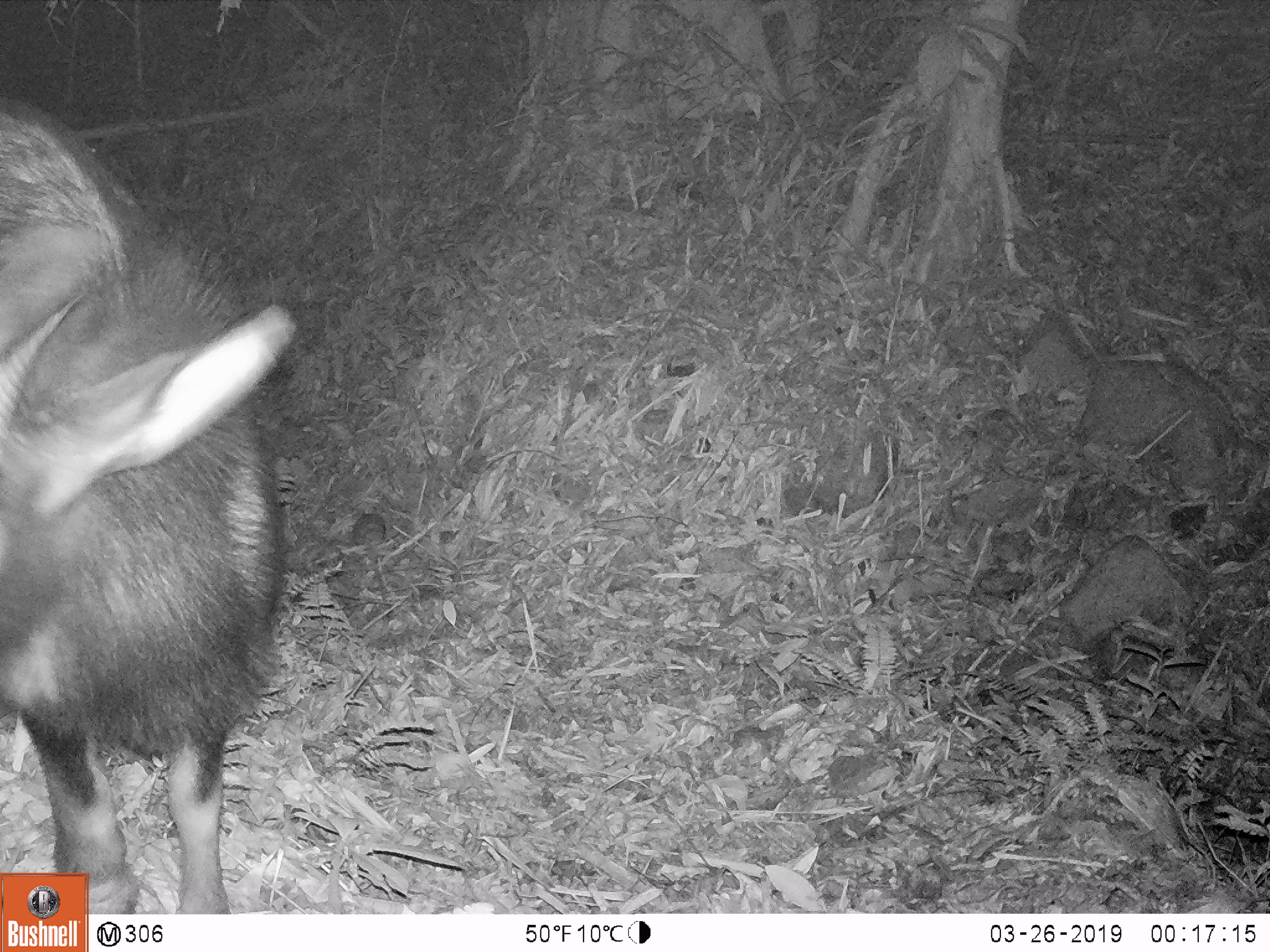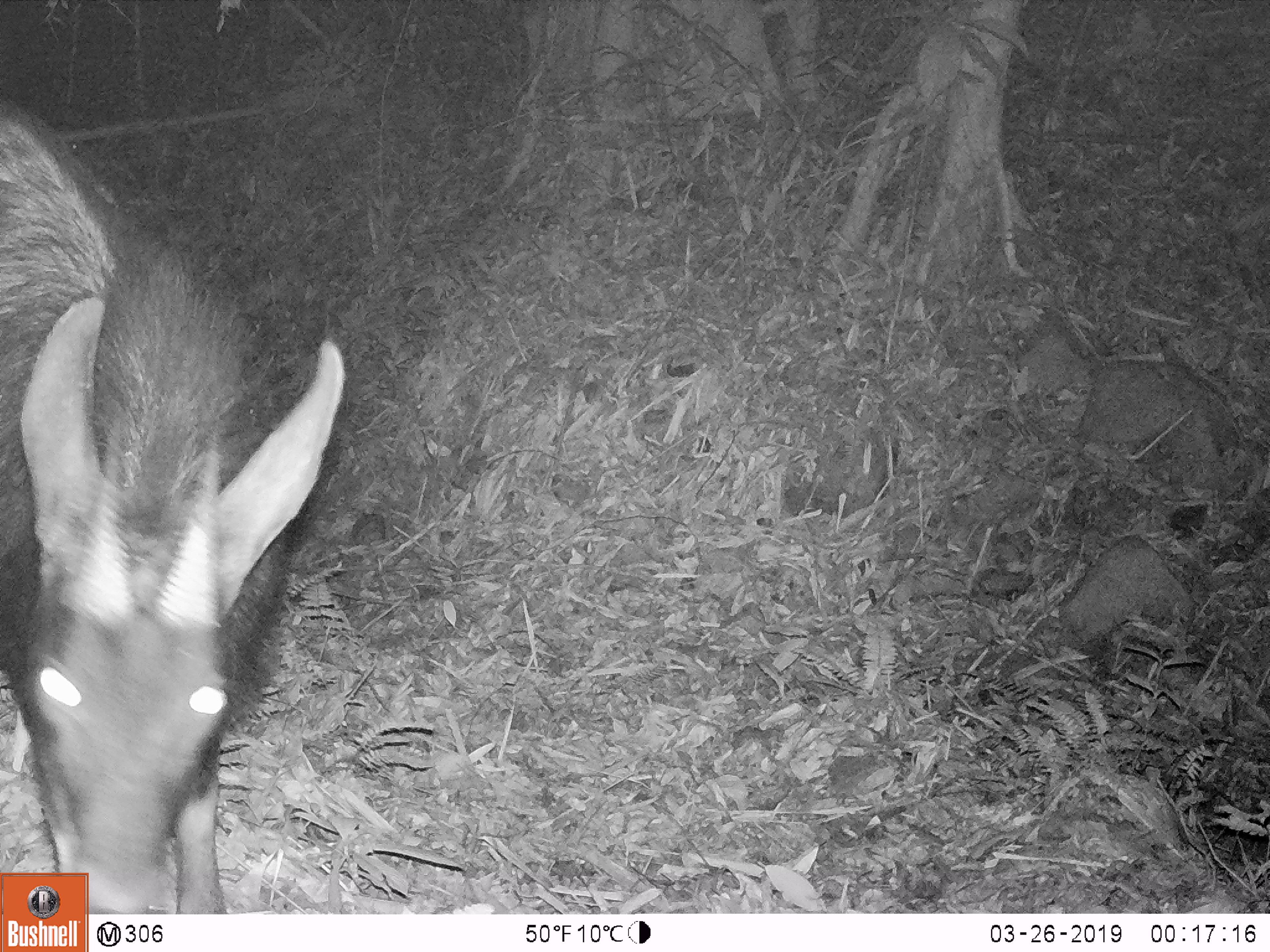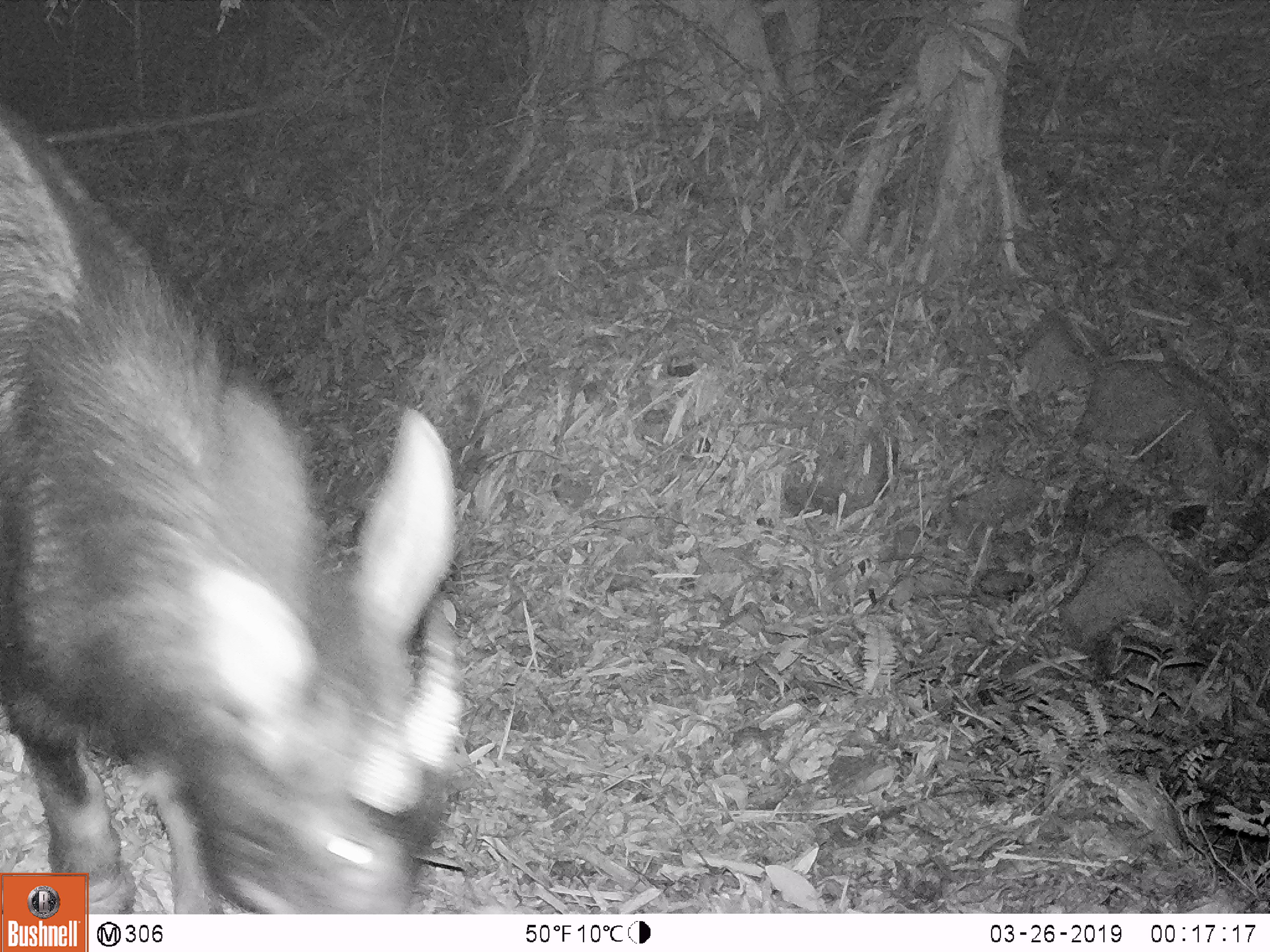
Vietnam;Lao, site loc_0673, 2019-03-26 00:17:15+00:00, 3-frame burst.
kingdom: Animalia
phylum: Chordata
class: Mammalia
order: Artiodactyla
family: Bovidae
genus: Capricornis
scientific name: Capricornis sumatraensis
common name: chinese serow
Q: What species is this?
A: Chinese serow (Capricornis sumatraensis).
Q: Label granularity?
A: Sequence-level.